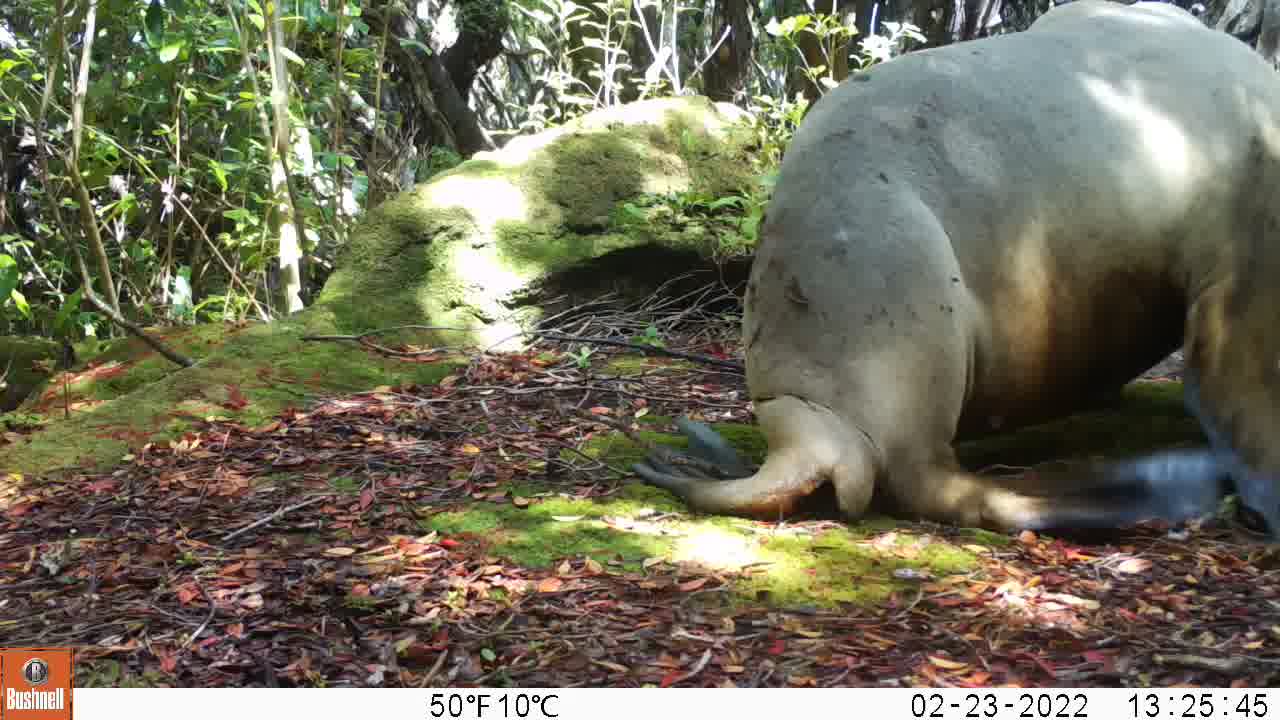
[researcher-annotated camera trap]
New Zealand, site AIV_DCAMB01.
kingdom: Animalia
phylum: Chordata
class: Mammalia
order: Carnivora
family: Otariidae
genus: Phocarctos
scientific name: Phocarctos hookeri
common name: new zealand sea lion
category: sealion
Sealion (new zealand sea lion) (Phocarctos hookeri).